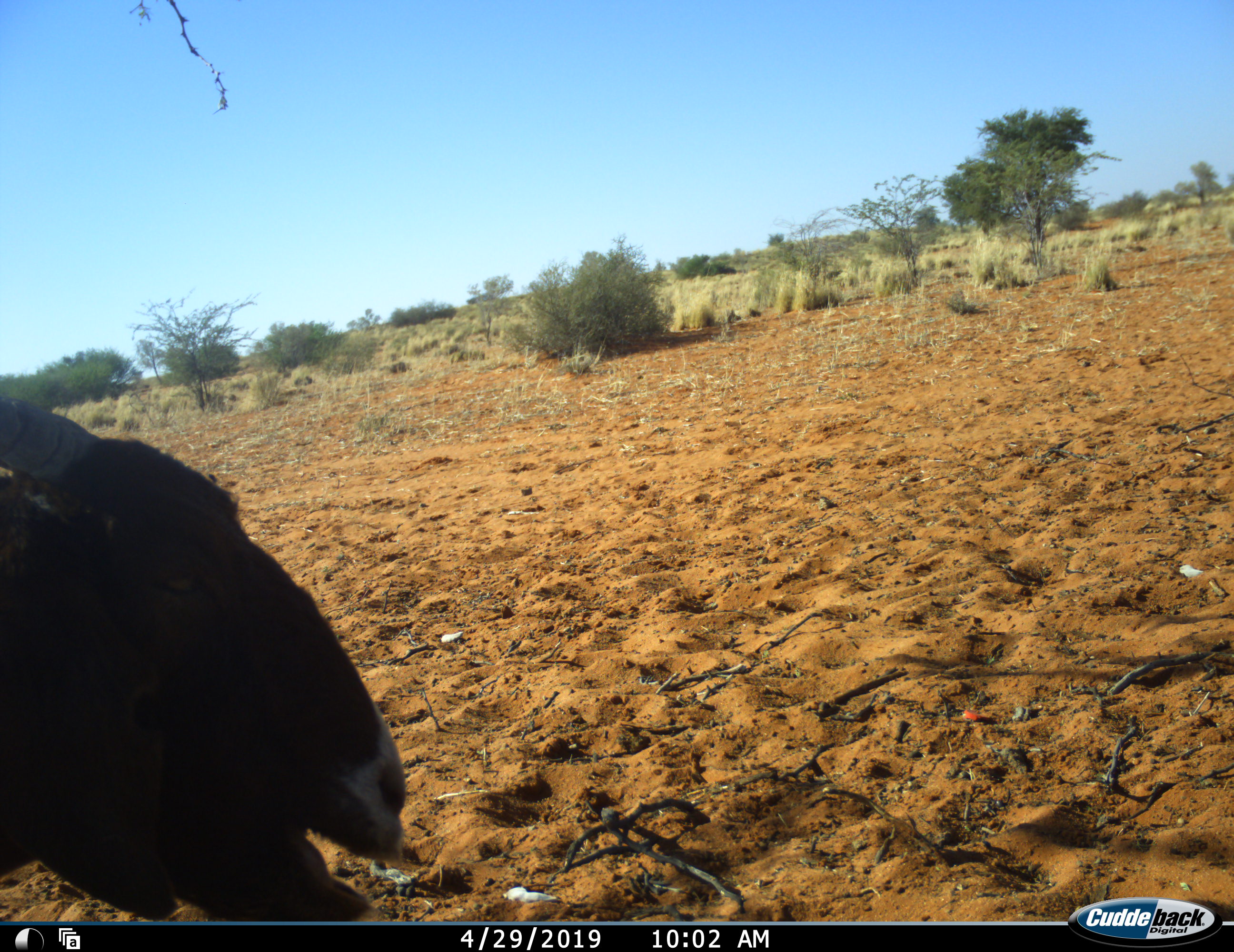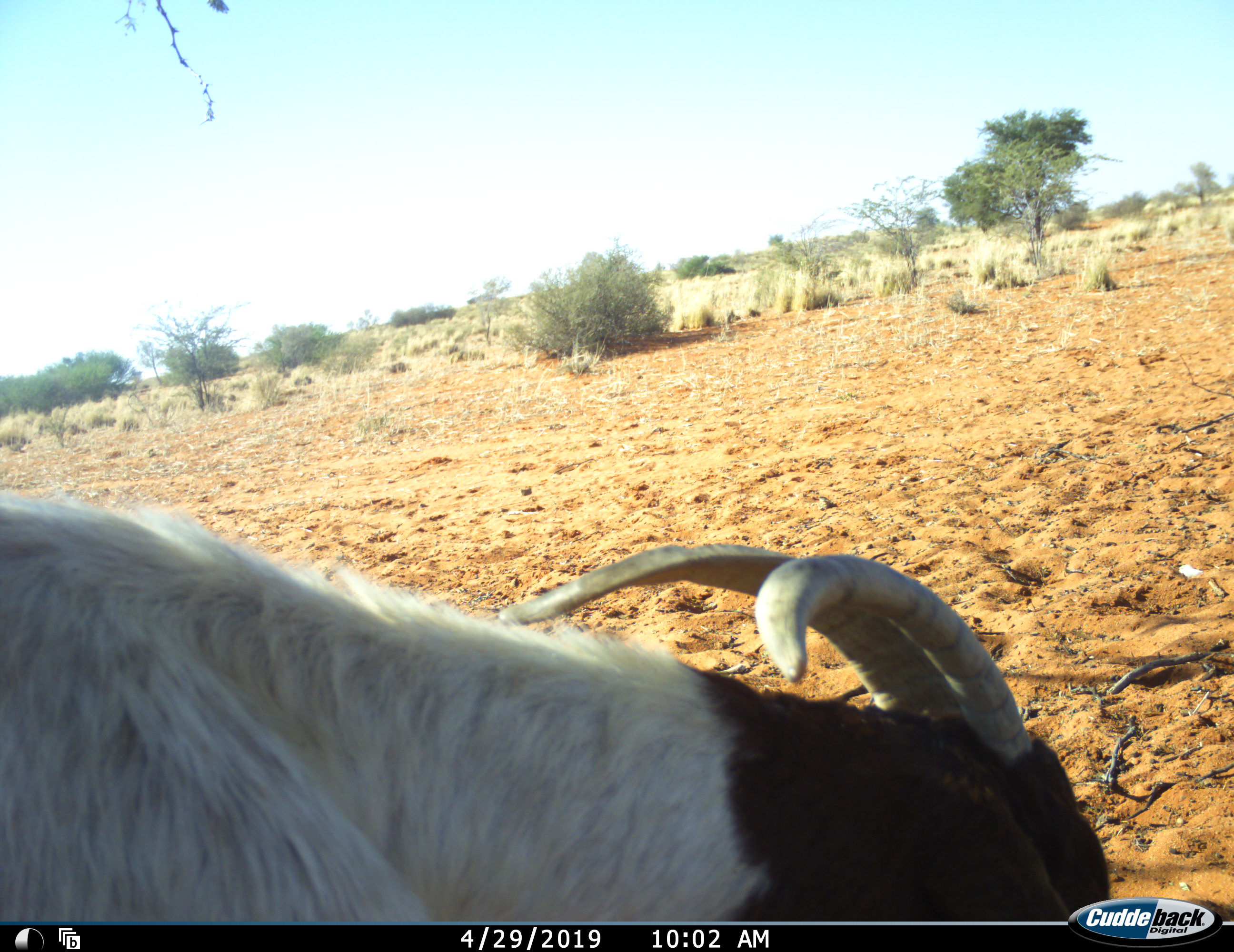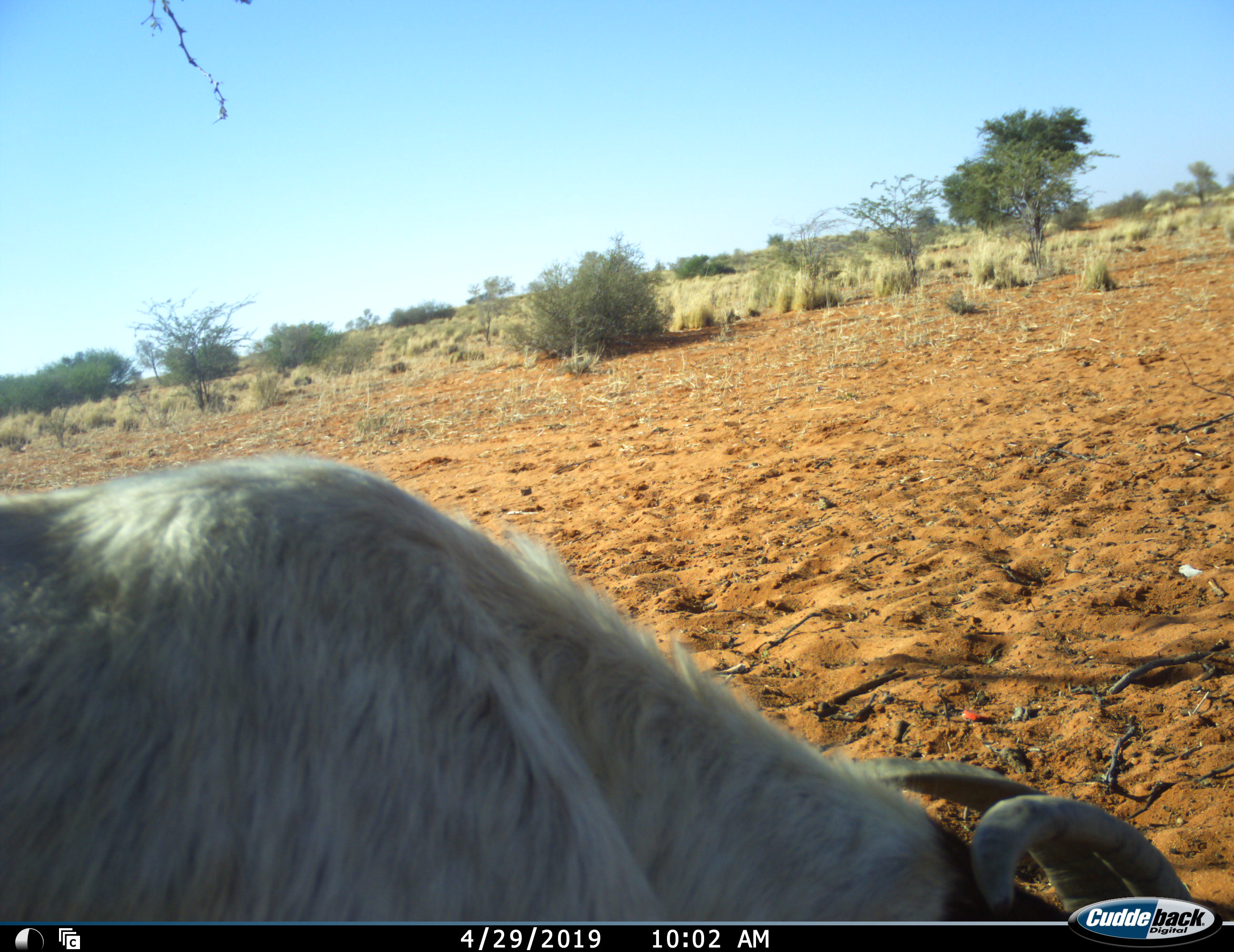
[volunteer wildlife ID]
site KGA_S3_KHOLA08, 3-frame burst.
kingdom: Animalia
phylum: Chordata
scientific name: Vertebrata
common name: domestic animal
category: domesticanimal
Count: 1.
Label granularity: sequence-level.